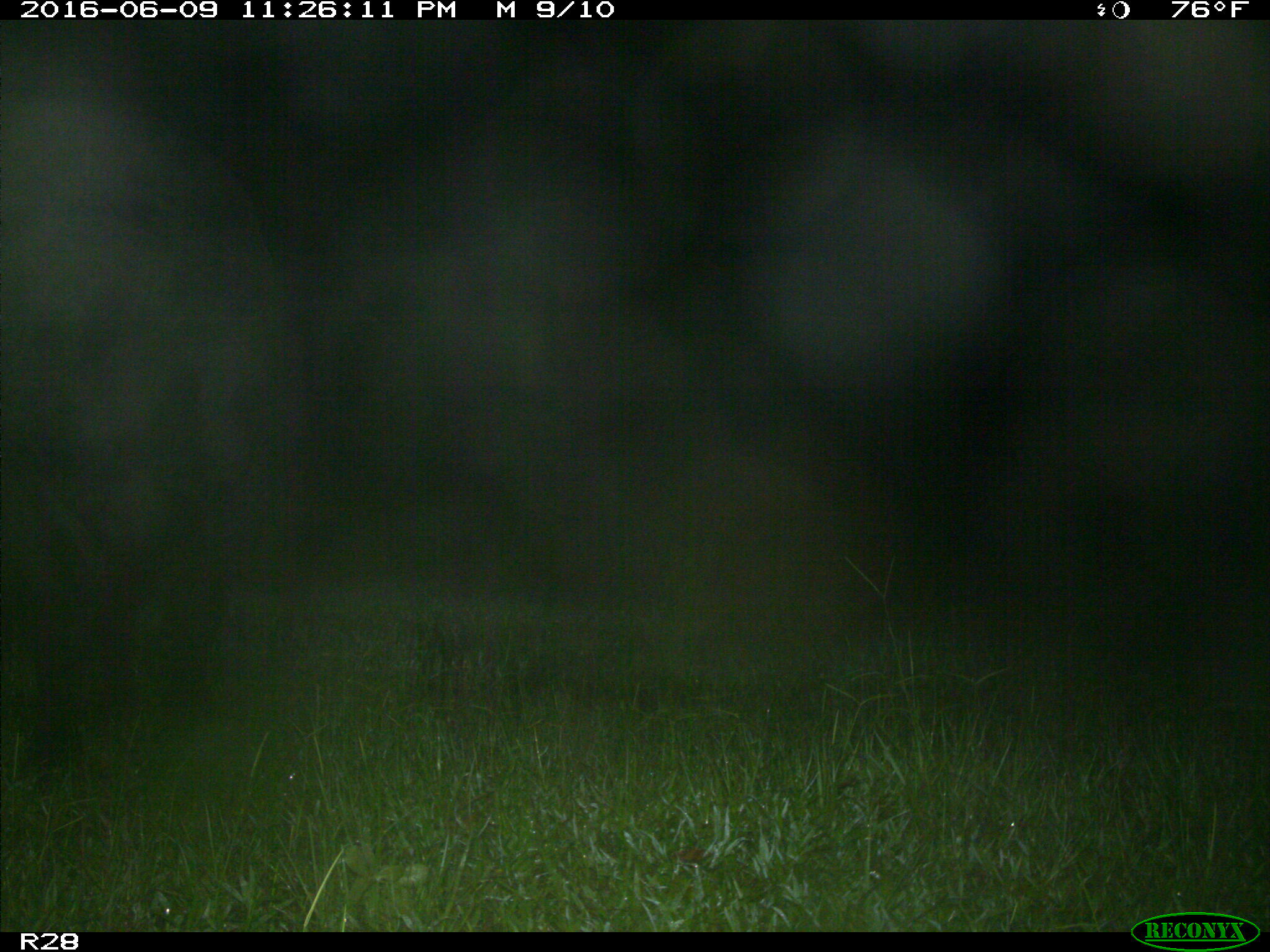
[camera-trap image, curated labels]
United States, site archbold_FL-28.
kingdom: Animalia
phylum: Chordata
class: Mammalia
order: Artiodactyla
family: Bovidae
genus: Bos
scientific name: Bos taurus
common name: domestic cow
Bos taurus (domestic cow).